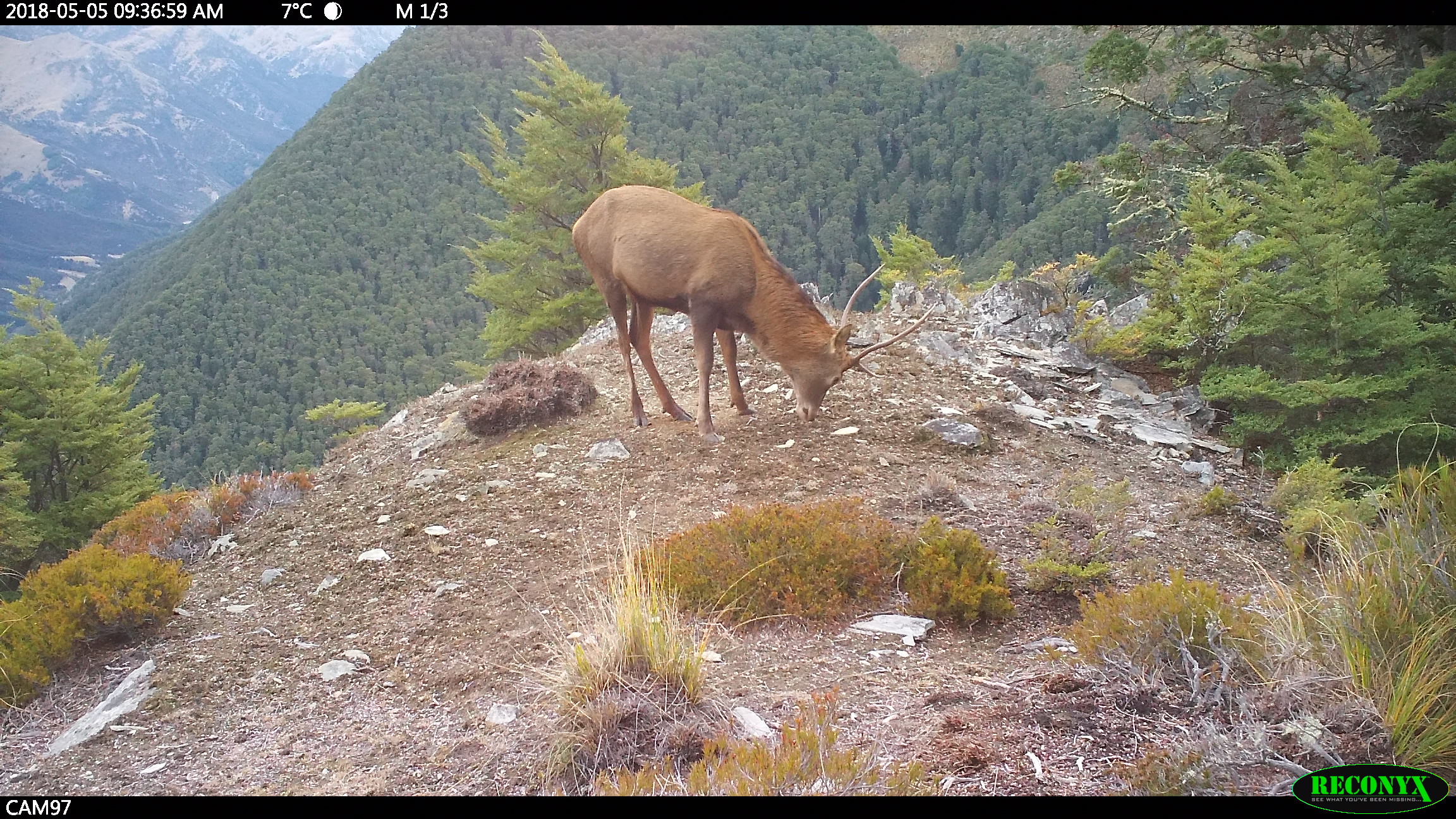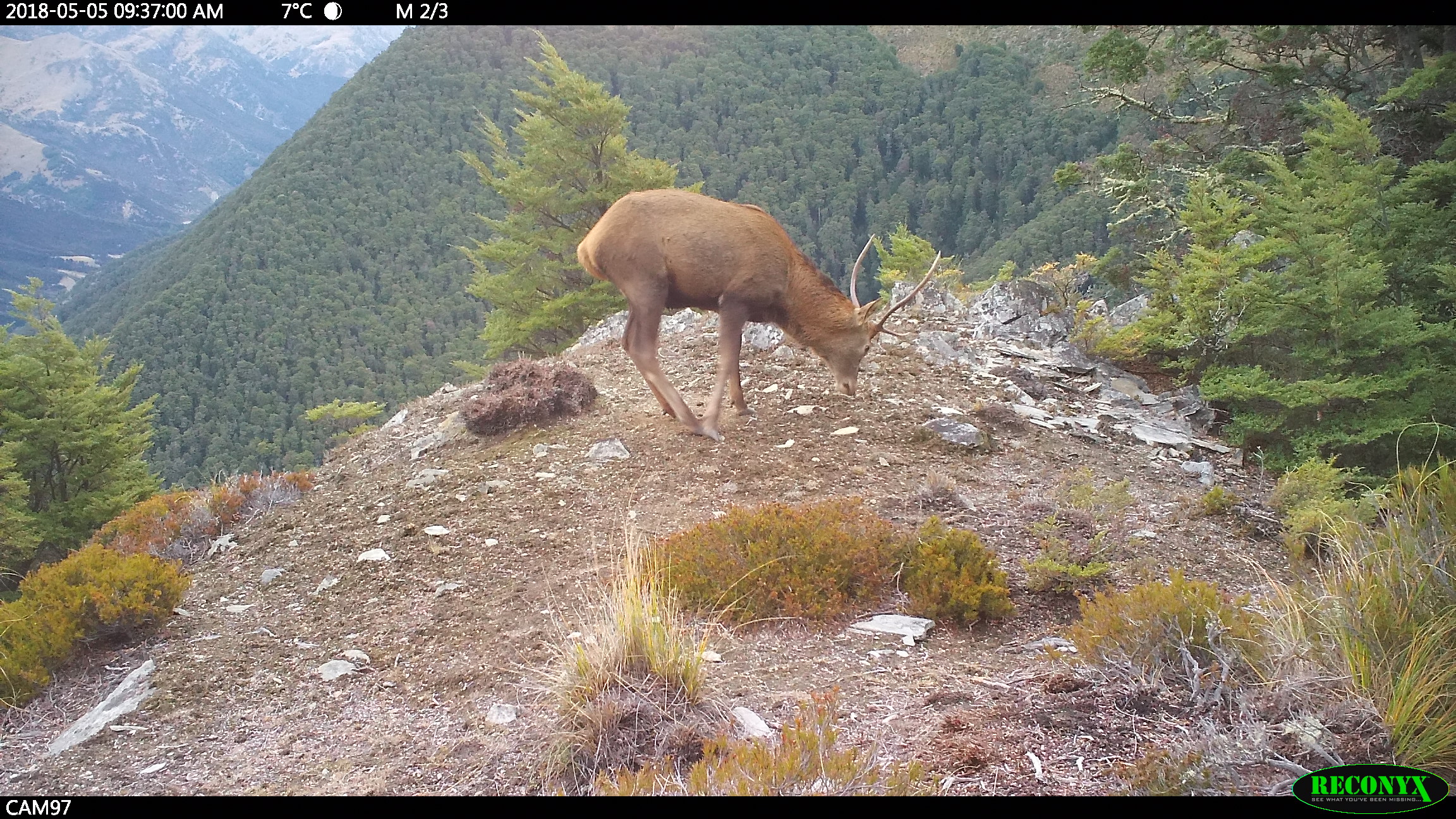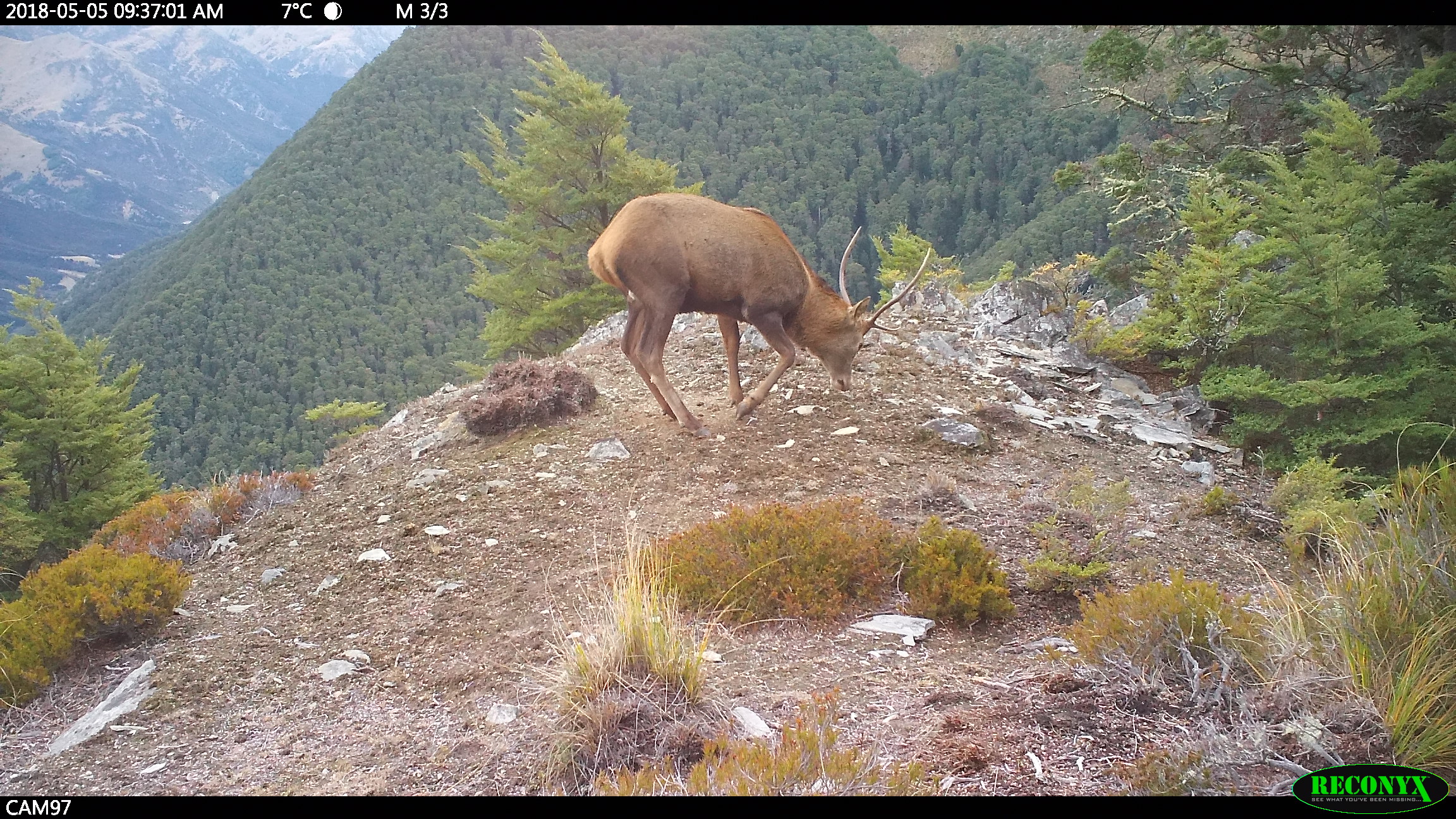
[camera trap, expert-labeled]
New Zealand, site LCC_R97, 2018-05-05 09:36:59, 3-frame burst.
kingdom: Animalia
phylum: Chordata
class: Mammalia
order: Artiodactyla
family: Cervidae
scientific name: Cervidae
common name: deer